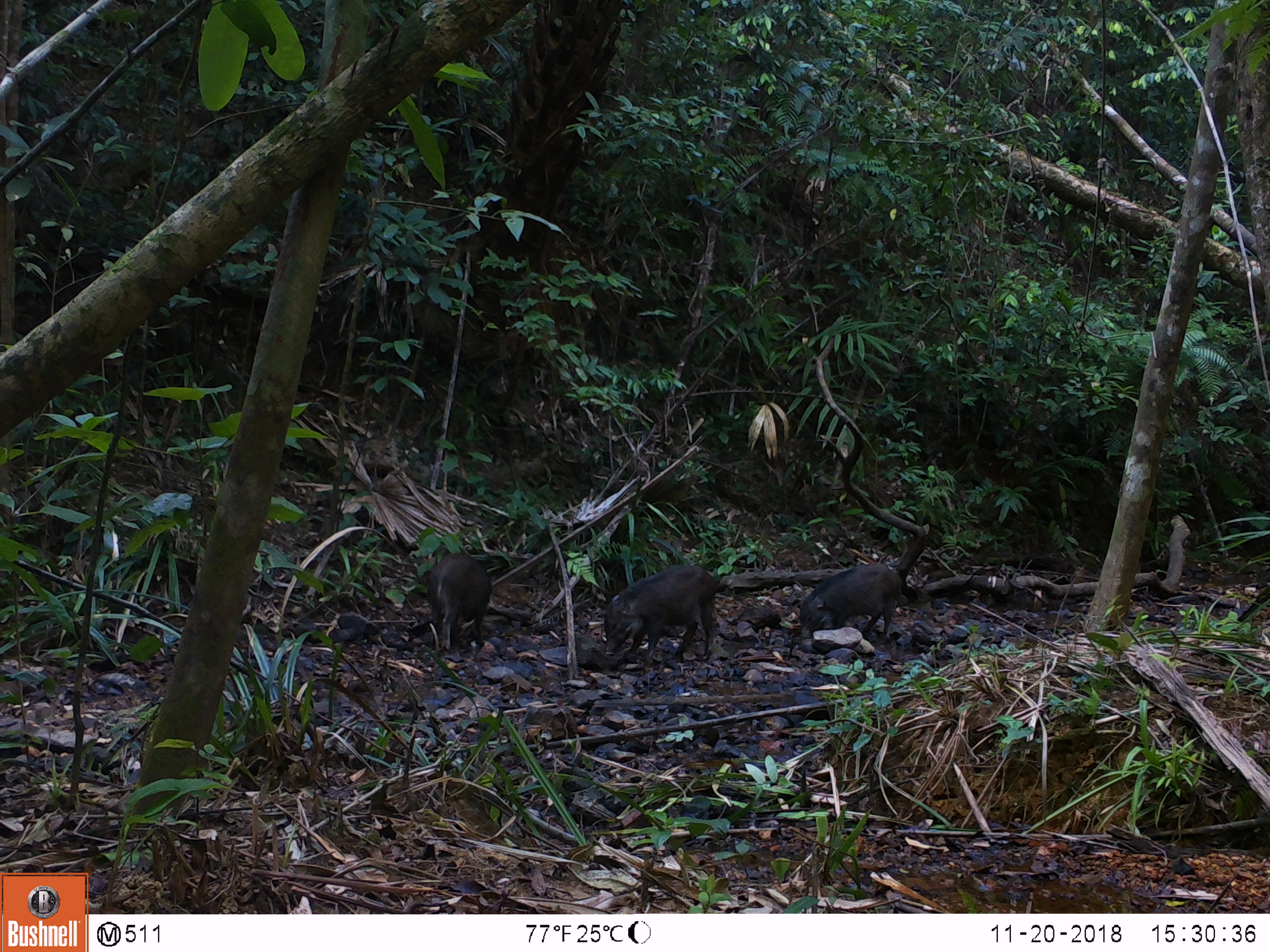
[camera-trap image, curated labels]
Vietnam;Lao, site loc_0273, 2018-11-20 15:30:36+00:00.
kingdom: Animalia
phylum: Chordata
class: Mammalia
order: Artiodactyla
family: Suidae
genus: Sus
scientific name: Sus scrofa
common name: eurasian wild pig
Eurasian wild pig (Sus scrofa). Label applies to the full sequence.